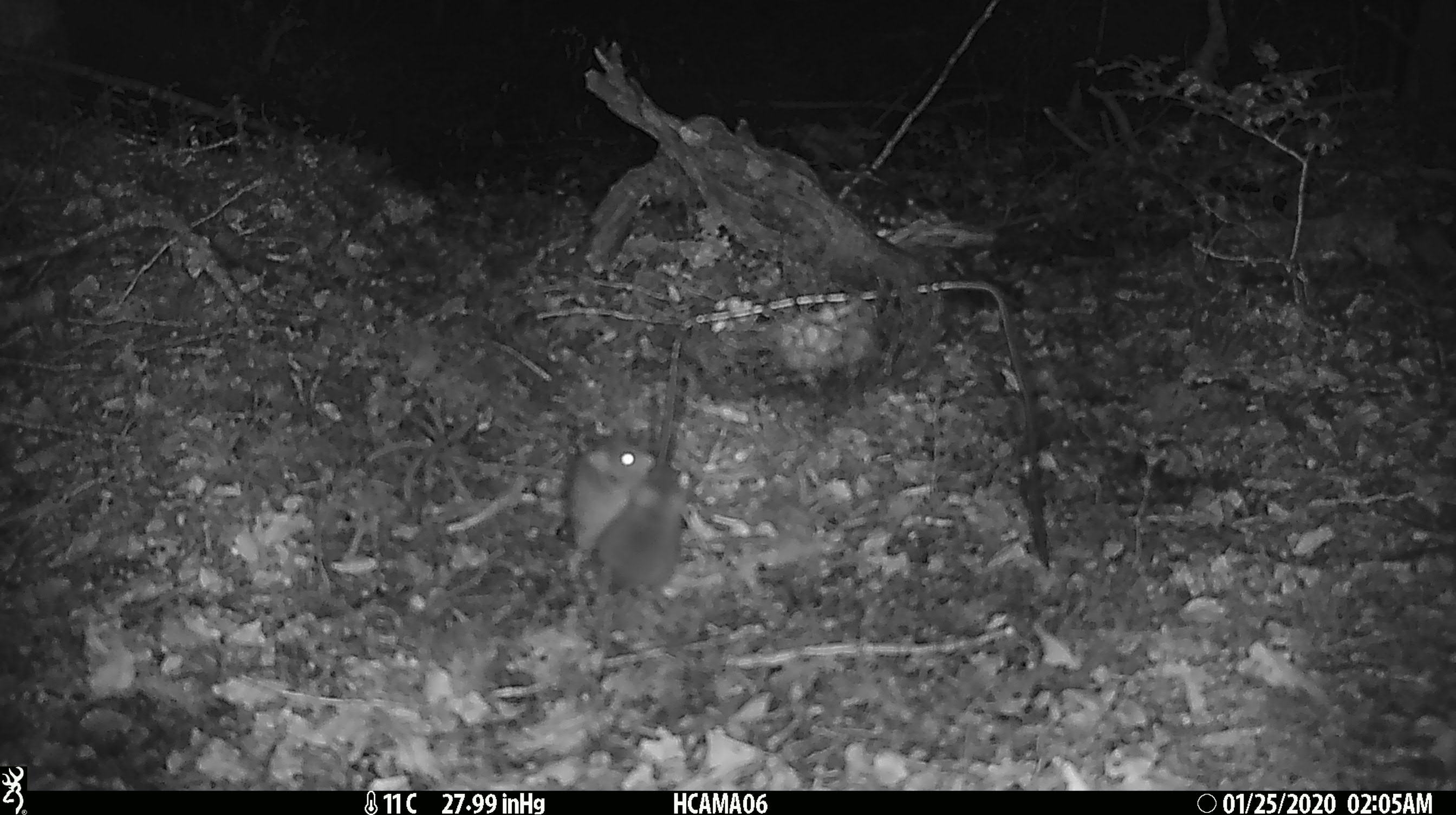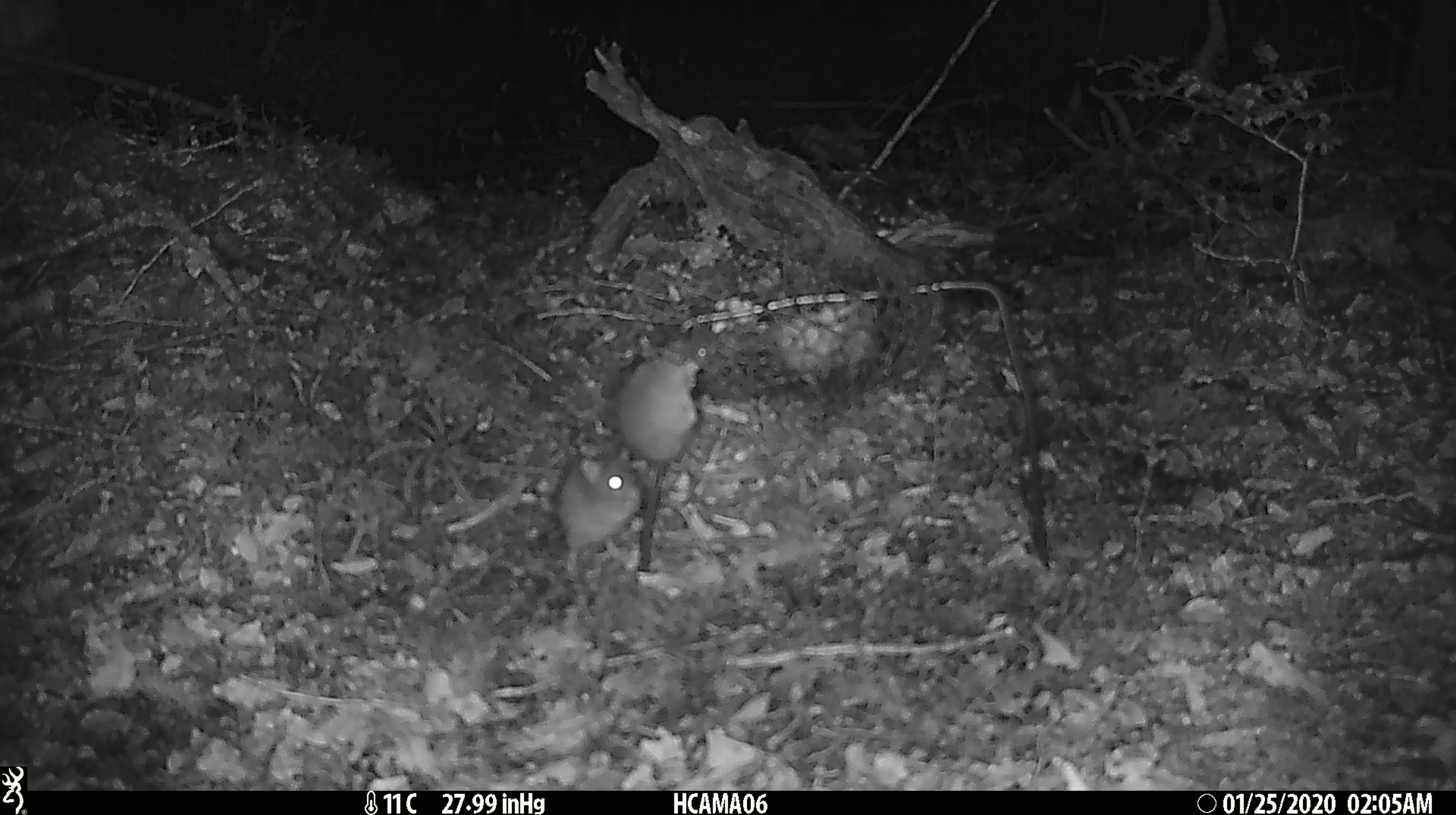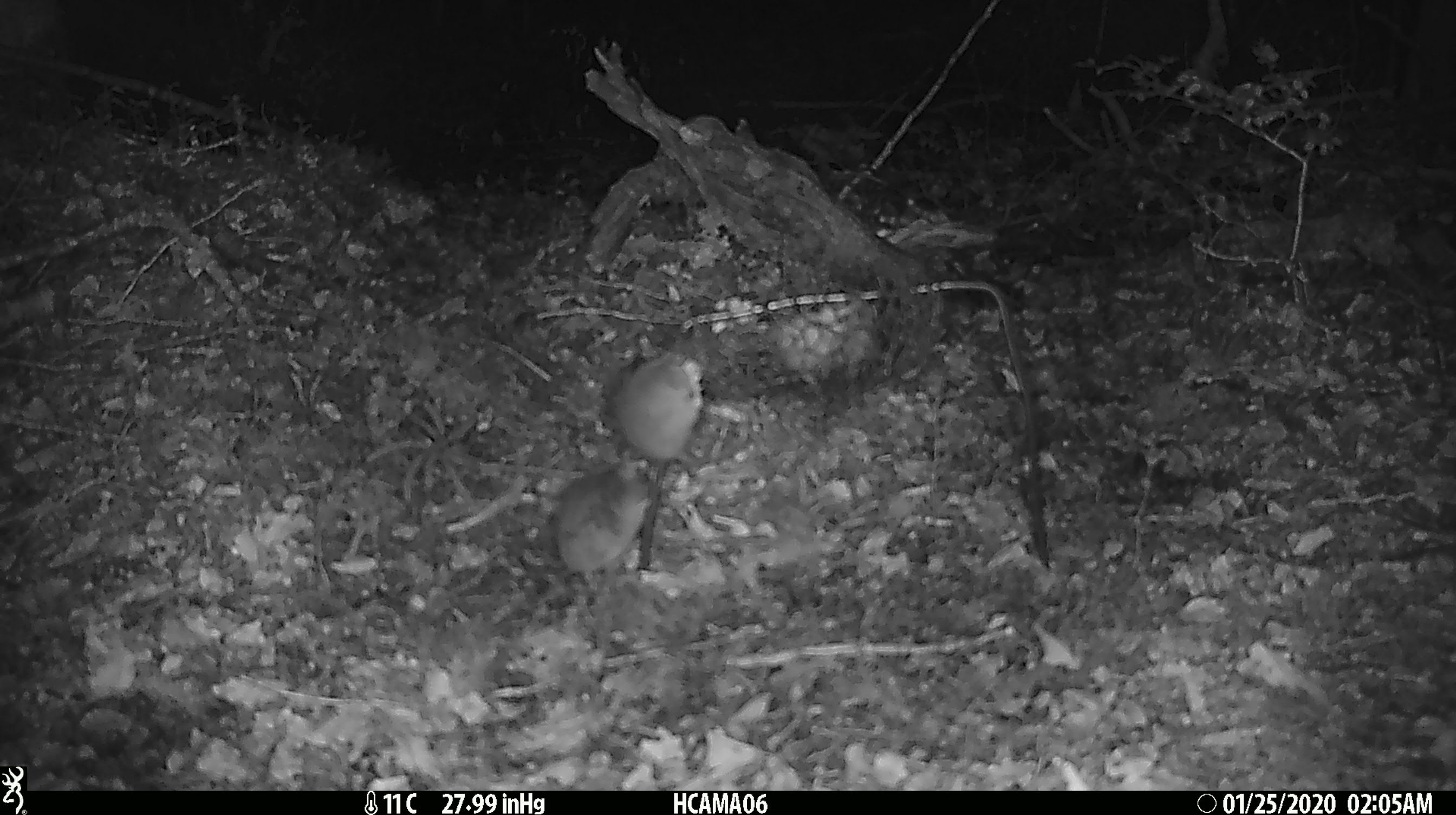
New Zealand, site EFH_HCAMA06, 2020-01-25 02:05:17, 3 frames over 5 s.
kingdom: Animalia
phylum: Chordata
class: Mammalia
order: Rodentia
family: Muridae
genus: Mus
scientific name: Mus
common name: mouse